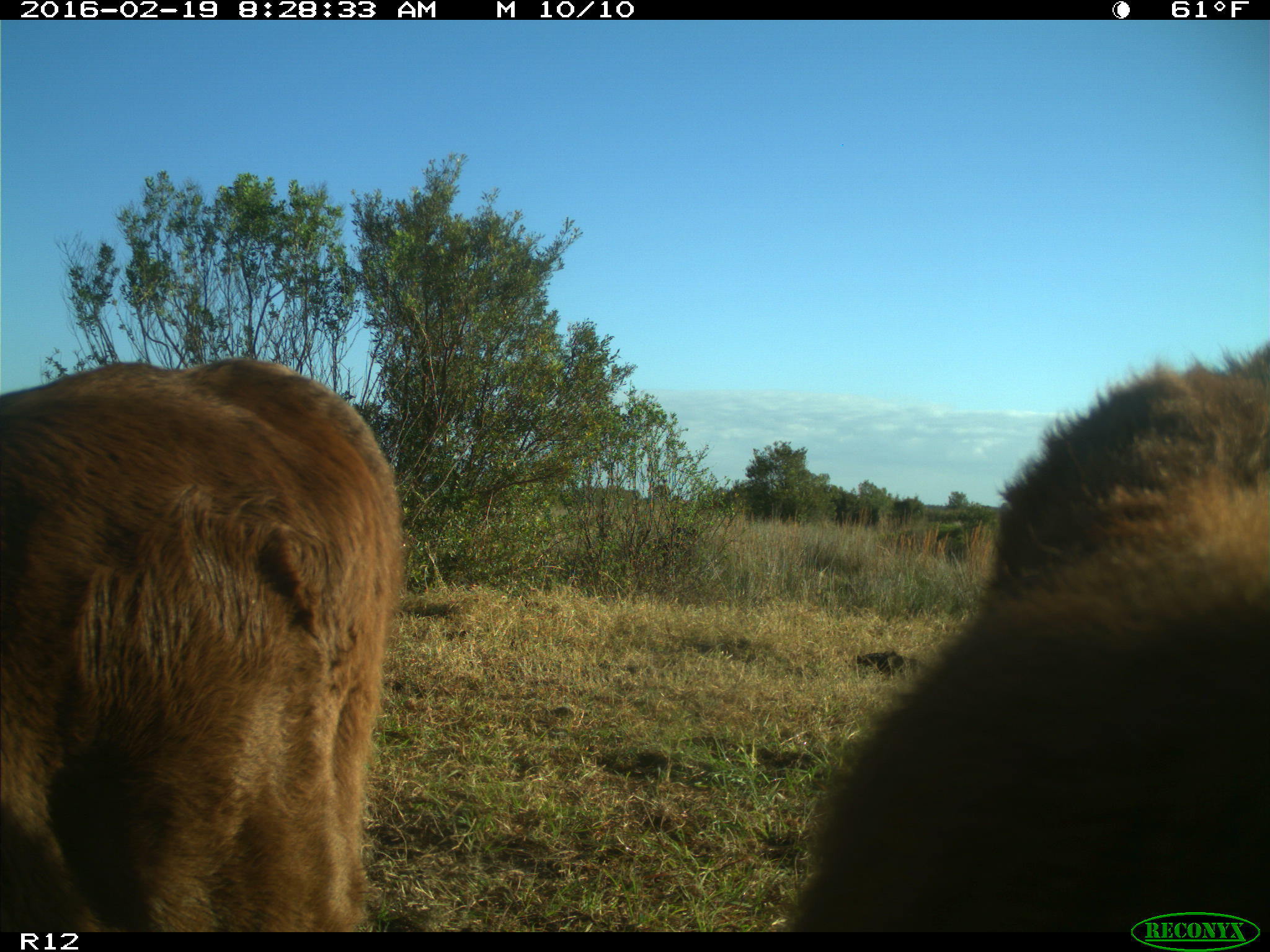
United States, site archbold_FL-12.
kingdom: Animalia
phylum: Chordata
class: Mammalia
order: Artiodactyla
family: Bovidae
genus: Bos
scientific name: Bos taurus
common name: domestic cow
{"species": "Bos taurus (domestic cow)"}